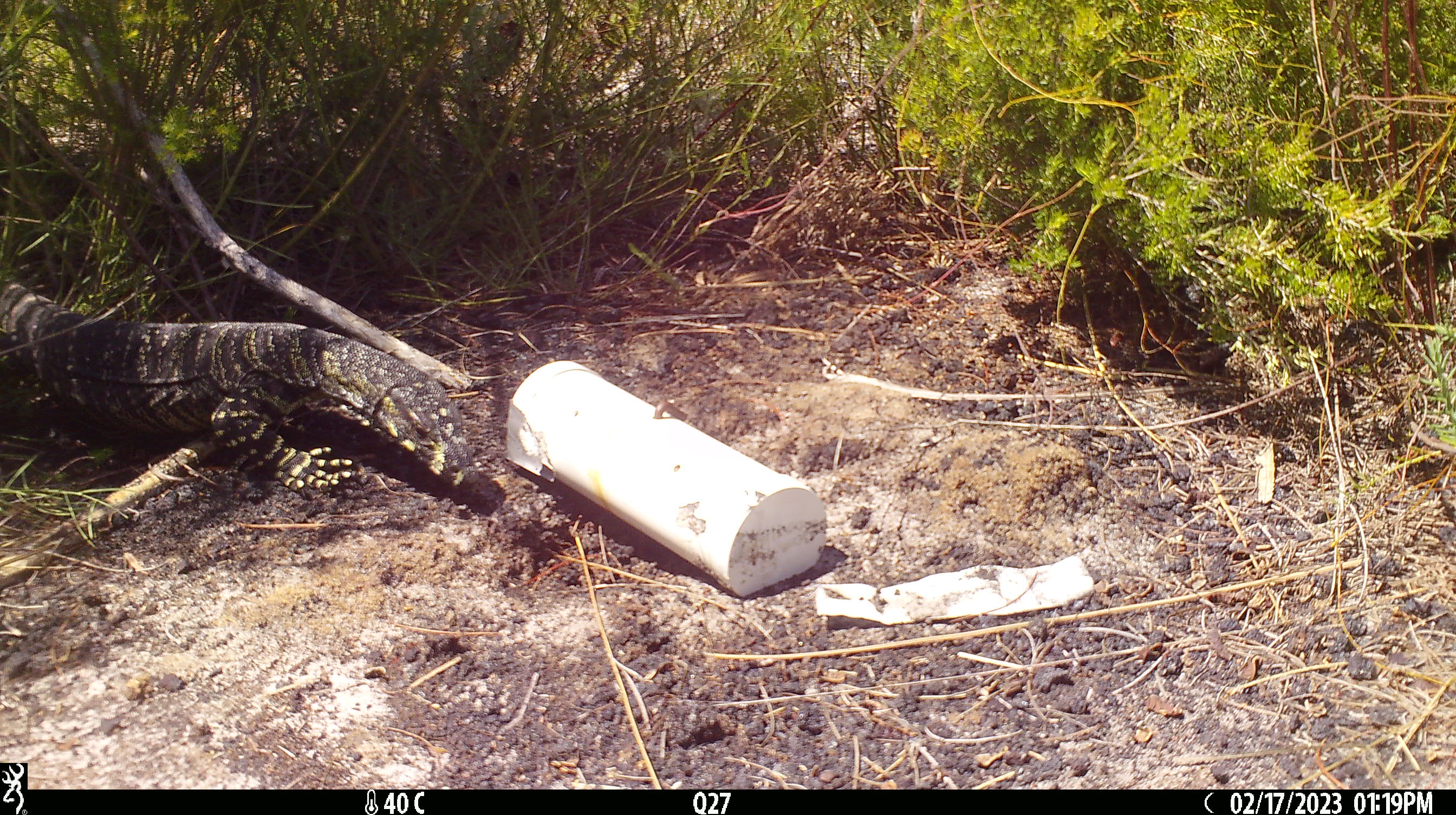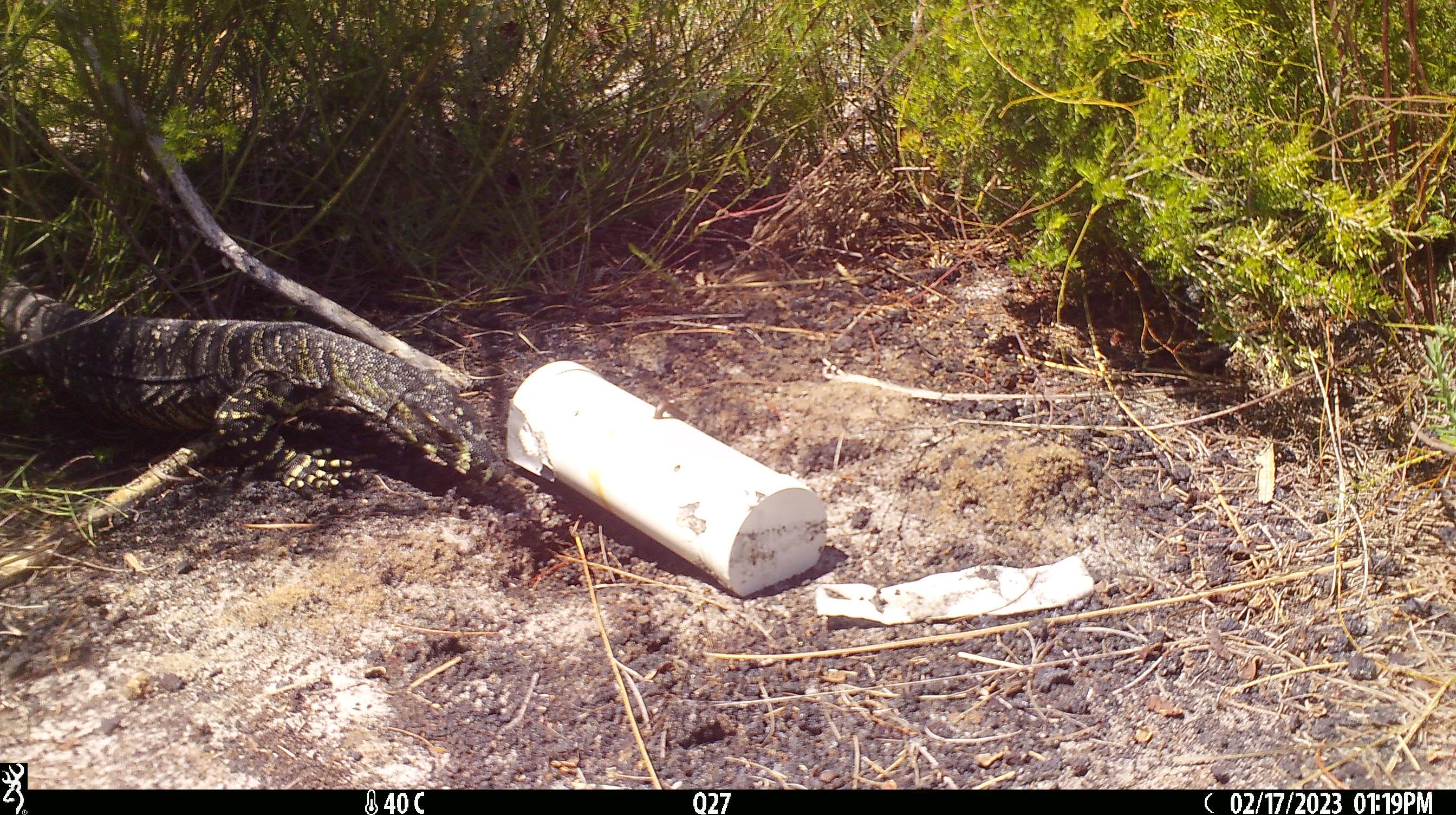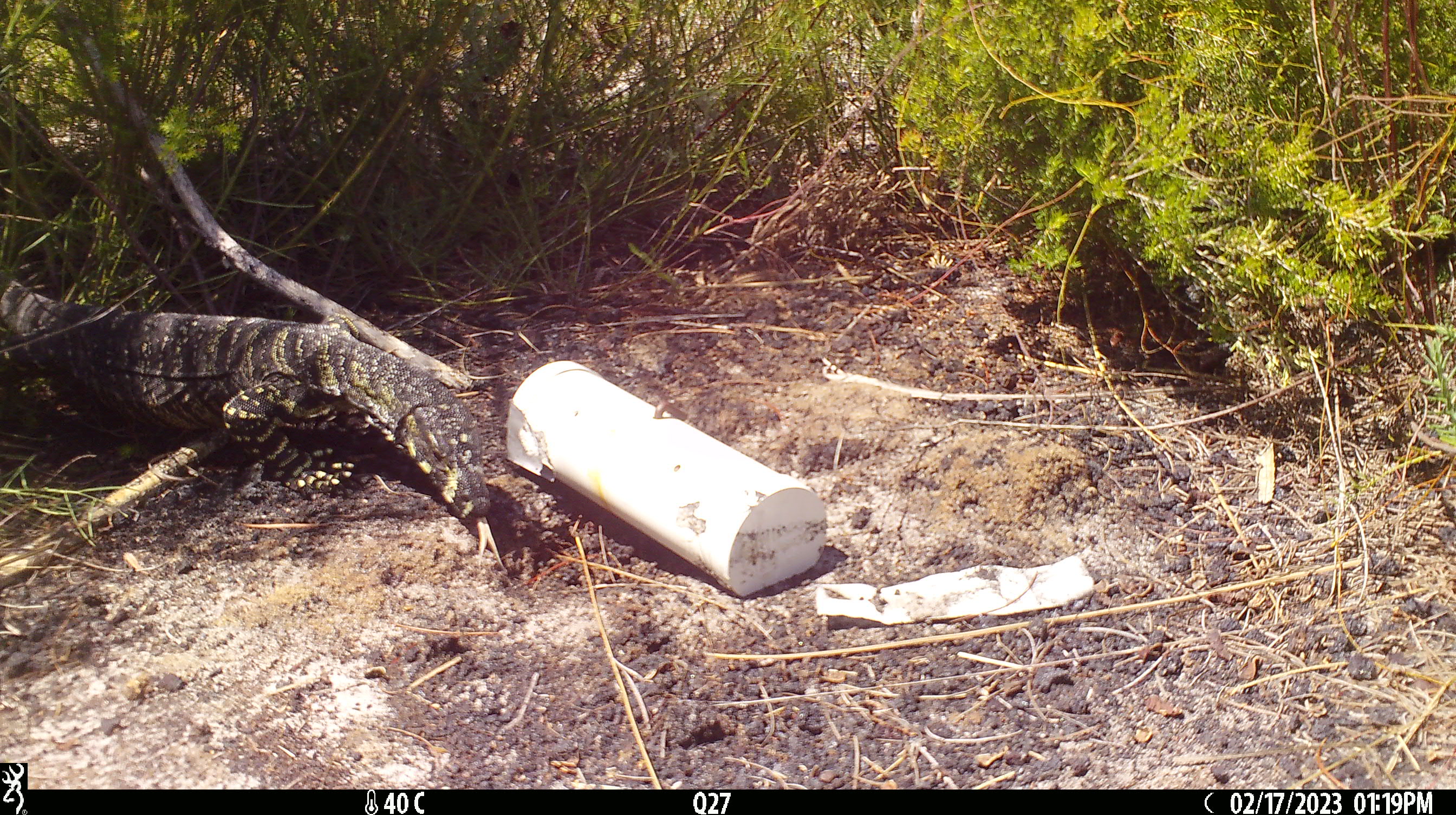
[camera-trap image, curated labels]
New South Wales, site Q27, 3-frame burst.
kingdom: Animalia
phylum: Chordata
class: Reptilia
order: Squamata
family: Varanidae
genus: Varanus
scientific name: Varanus varius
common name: lace monitor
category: goanna